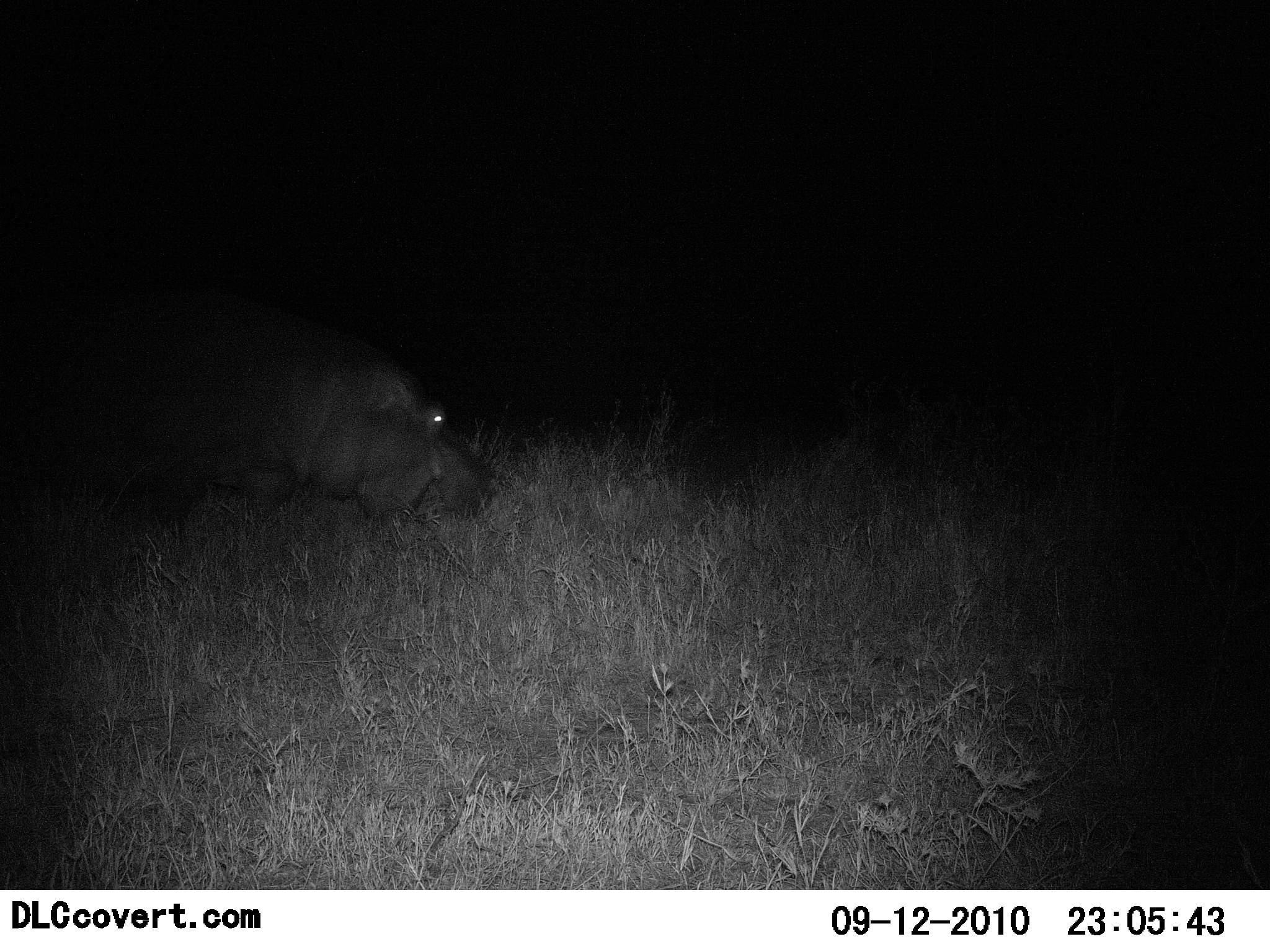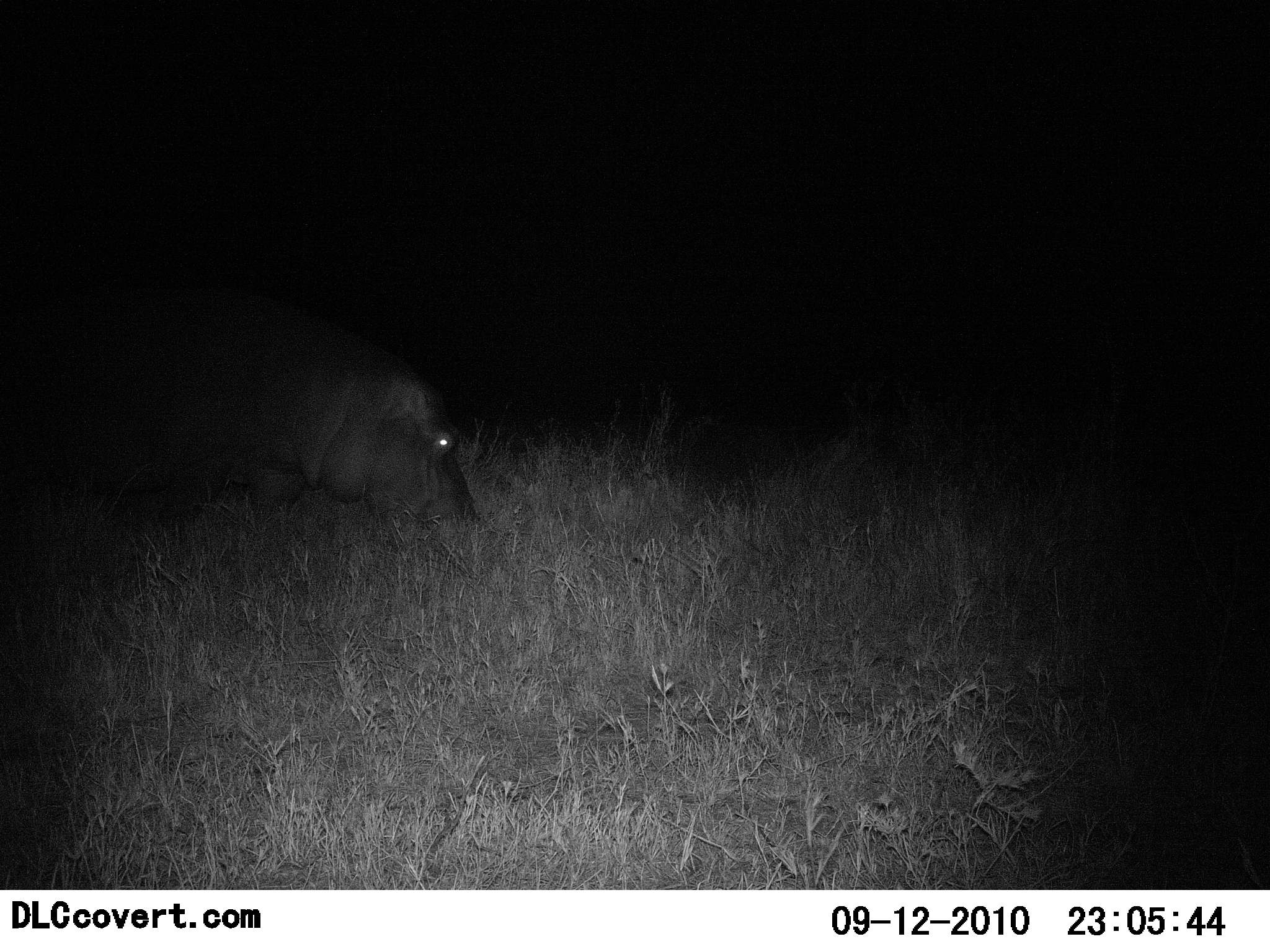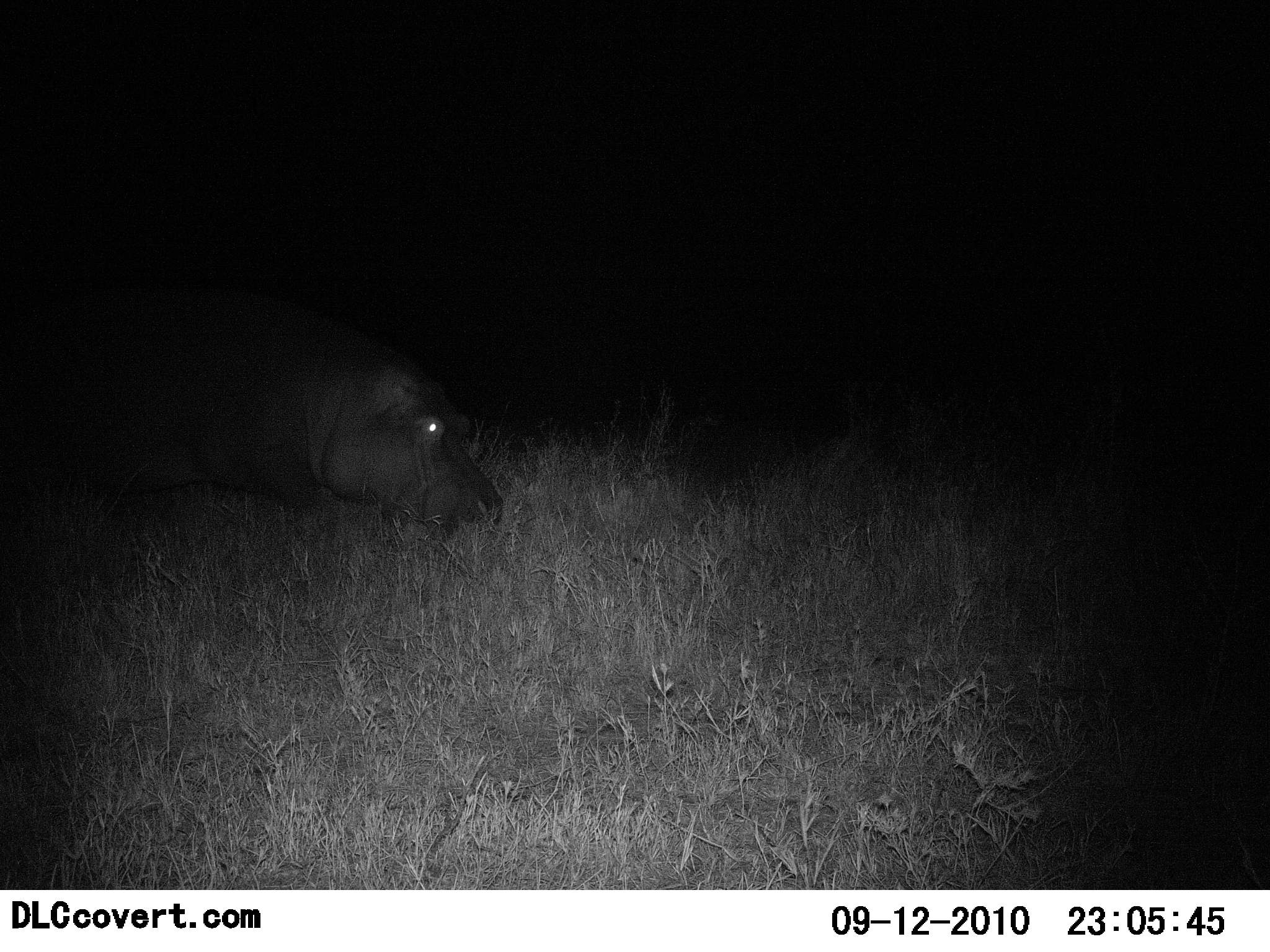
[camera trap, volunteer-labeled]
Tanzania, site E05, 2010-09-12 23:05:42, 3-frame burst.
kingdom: Animalia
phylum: Chordata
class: Mammalia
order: Artiodactyla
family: Hippopotamidae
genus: Hippopotamus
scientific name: Hippopotamus amphibius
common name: hippopotamus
Hippopotamus (Hippopotamus amphibius), count 1. Behavior (volunteer vote fractions): standing 33%, resting 0%, moving 0%, interacting 0%. Young present (vote fraction): 0%. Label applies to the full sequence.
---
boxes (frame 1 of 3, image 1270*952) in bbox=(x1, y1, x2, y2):
animal: bbox=(0, 277, 495, 543)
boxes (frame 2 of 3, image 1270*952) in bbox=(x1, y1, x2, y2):
animal: bbox=(1, 274, 481, 544)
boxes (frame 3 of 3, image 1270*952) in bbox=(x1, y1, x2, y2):
animal: bbox=(0, 283, 503, 540)